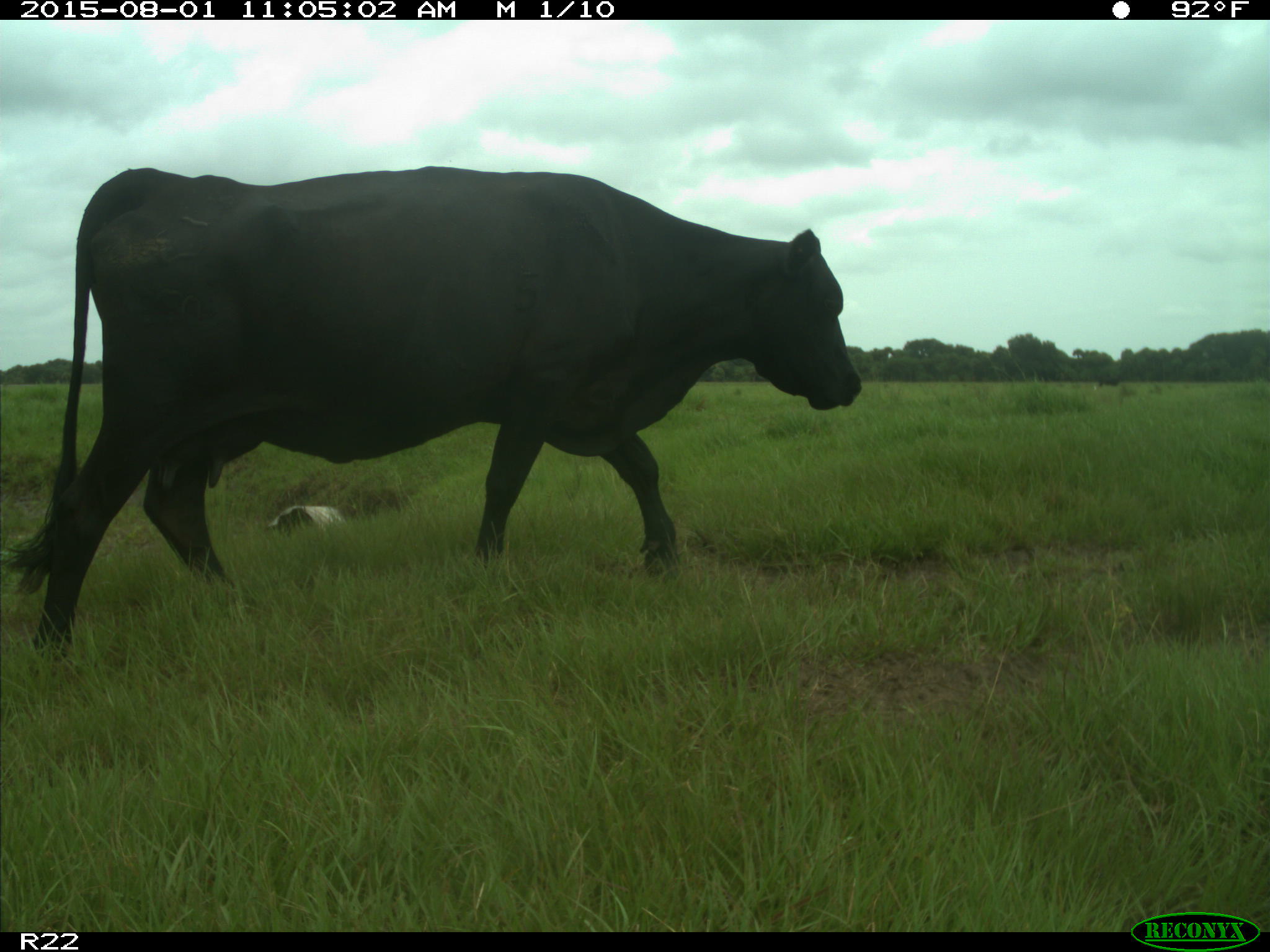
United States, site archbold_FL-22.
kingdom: Animalia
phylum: Chordata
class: Mammalia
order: Artiodactyla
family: Bovidae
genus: Bos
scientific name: Bos taurus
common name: domestic cow